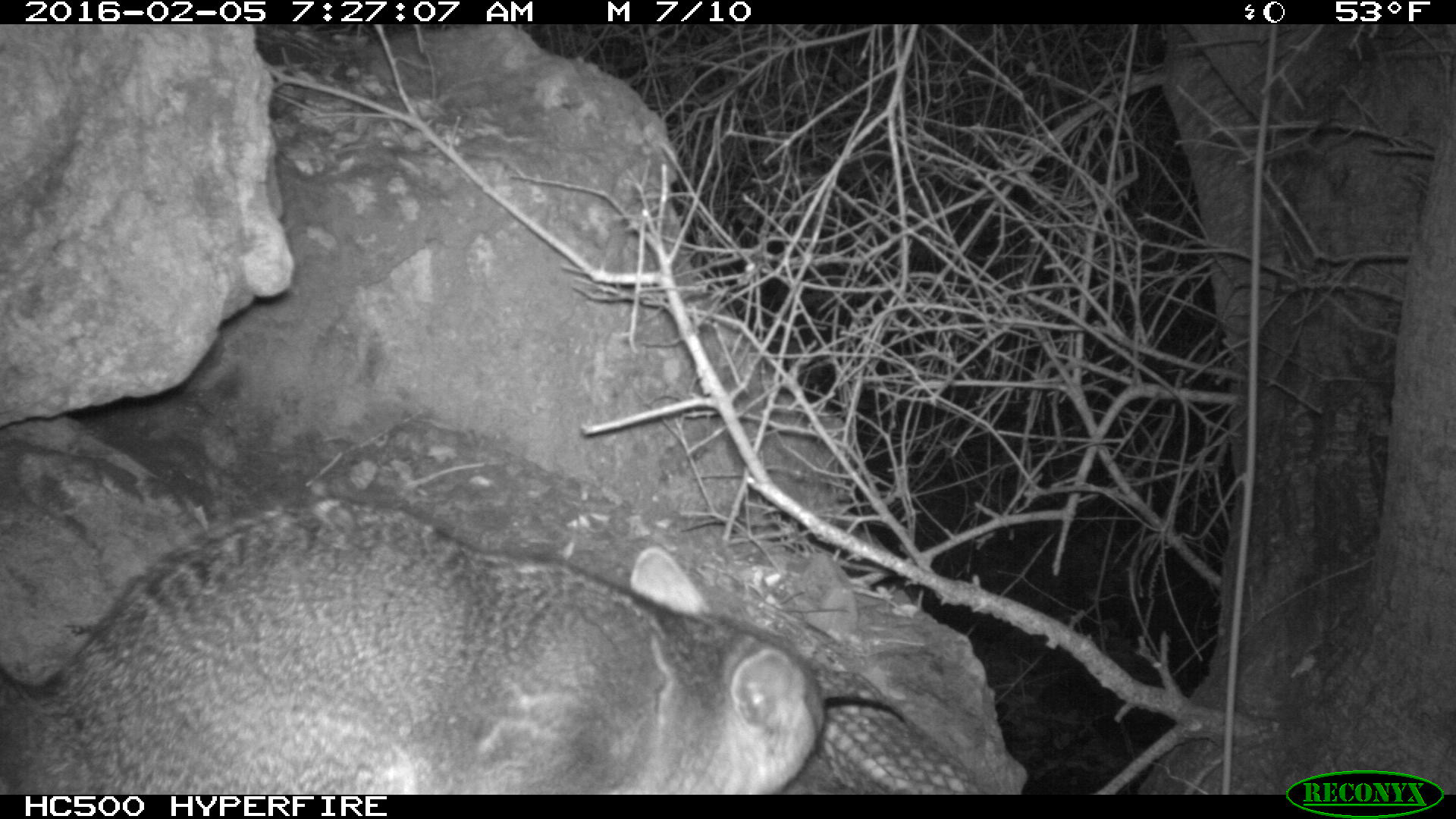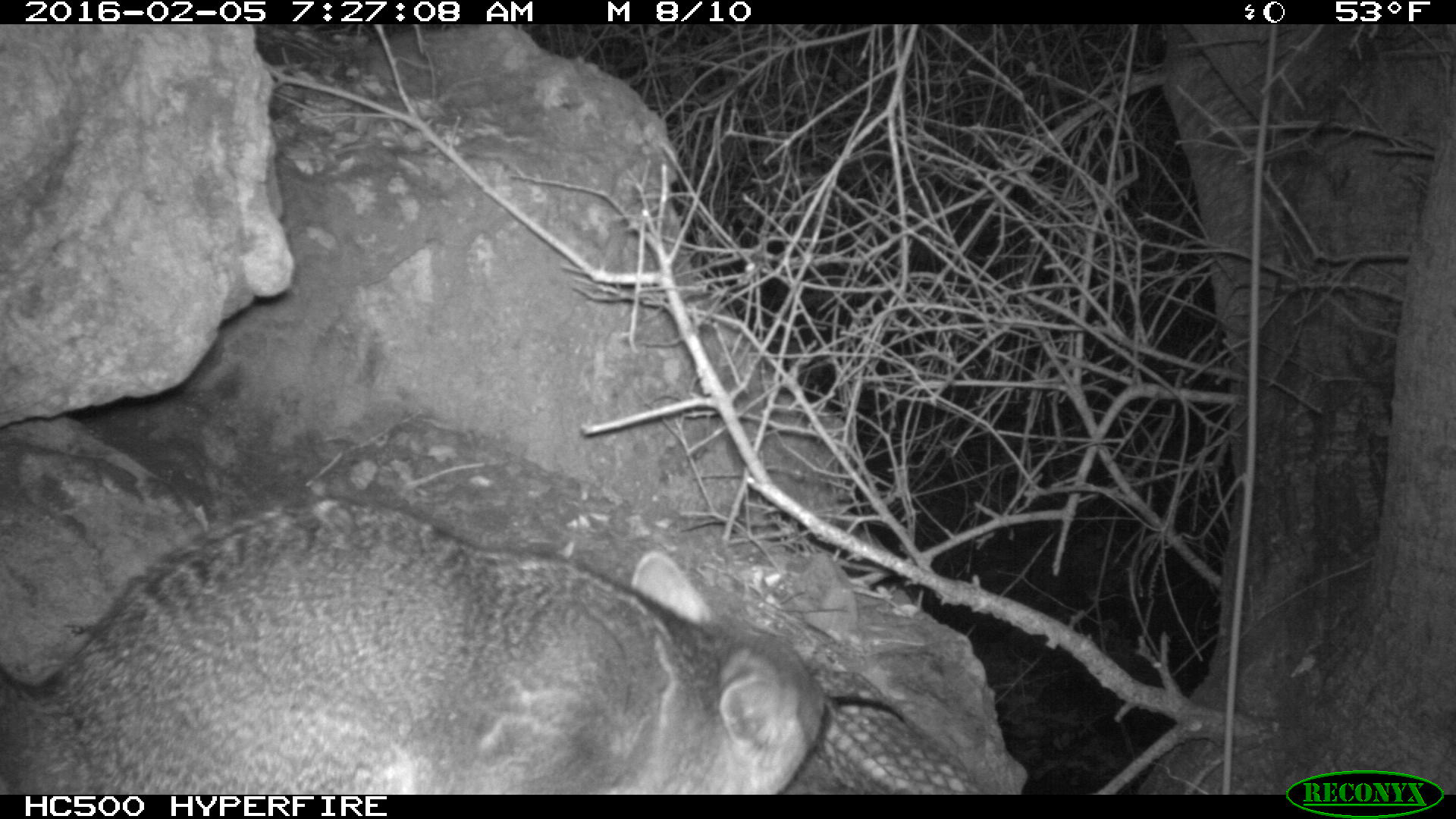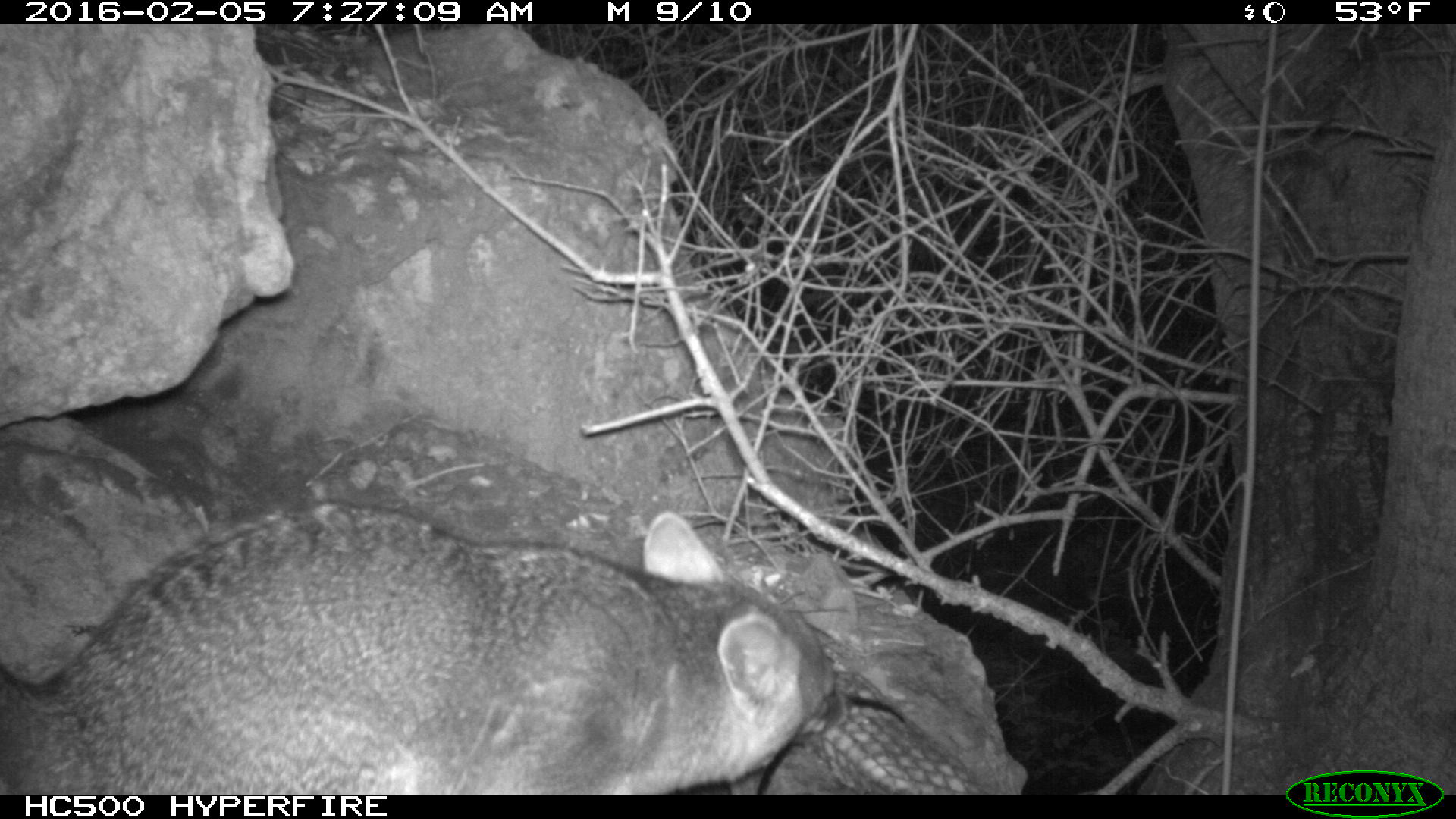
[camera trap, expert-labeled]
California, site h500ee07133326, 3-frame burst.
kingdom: Animalia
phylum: Chordata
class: Mammalia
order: Carnivora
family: Canidae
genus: Urocyon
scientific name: Urocyon littoralis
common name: island fox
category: fox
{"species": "fox (island fox) (Urocyon littoralis)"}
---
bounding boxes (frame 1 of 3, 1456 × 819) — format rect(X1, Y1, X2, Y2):
fox: rect(0, 491, 822, 793)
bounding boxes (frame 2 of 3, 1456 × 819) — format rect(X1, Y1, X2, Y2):
fox: rect(0, 502, 829, 794)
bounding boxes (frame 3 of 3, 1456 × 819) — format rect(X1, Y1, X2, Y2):
fox: rect(0, 496, 839, 793)